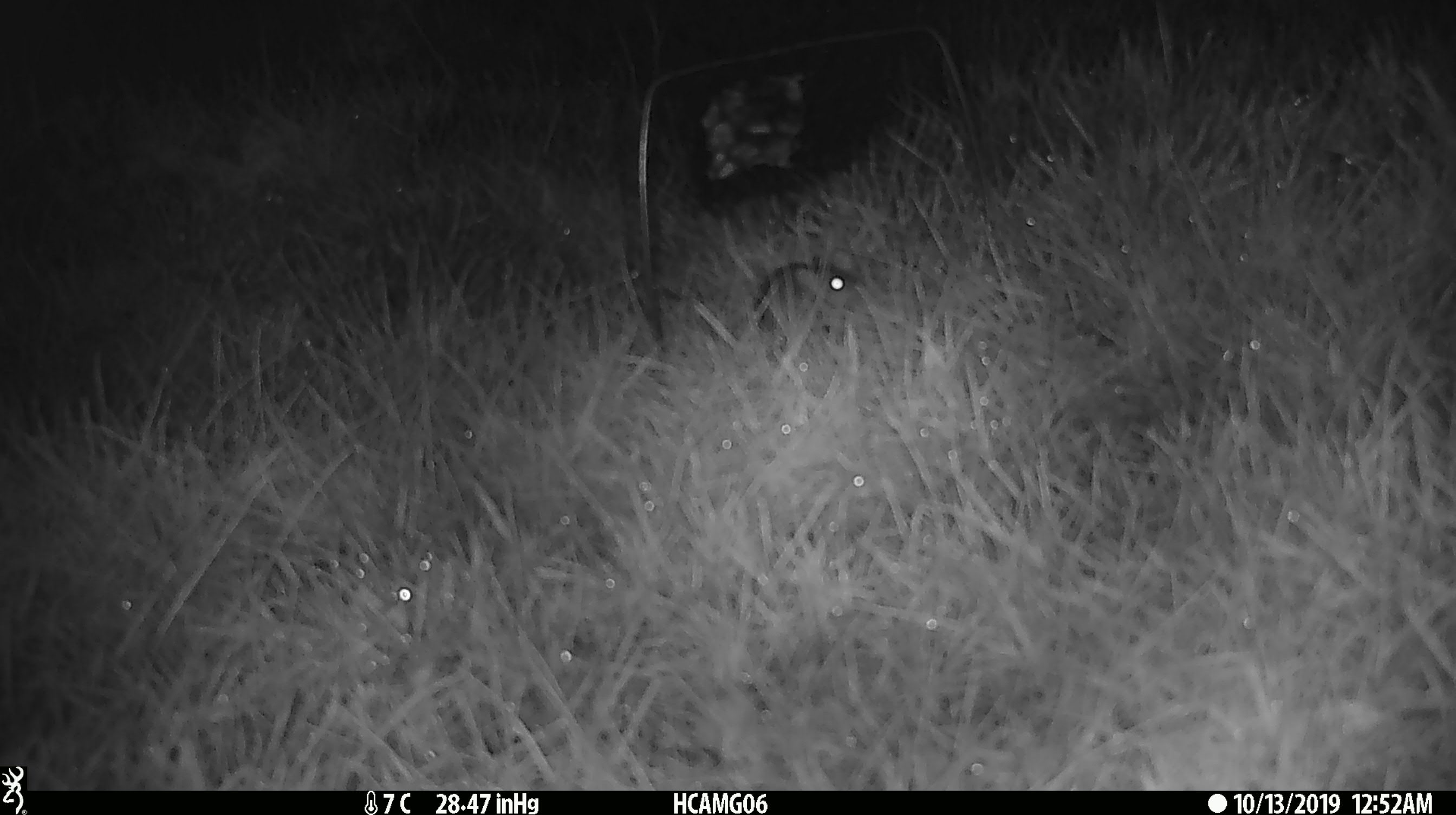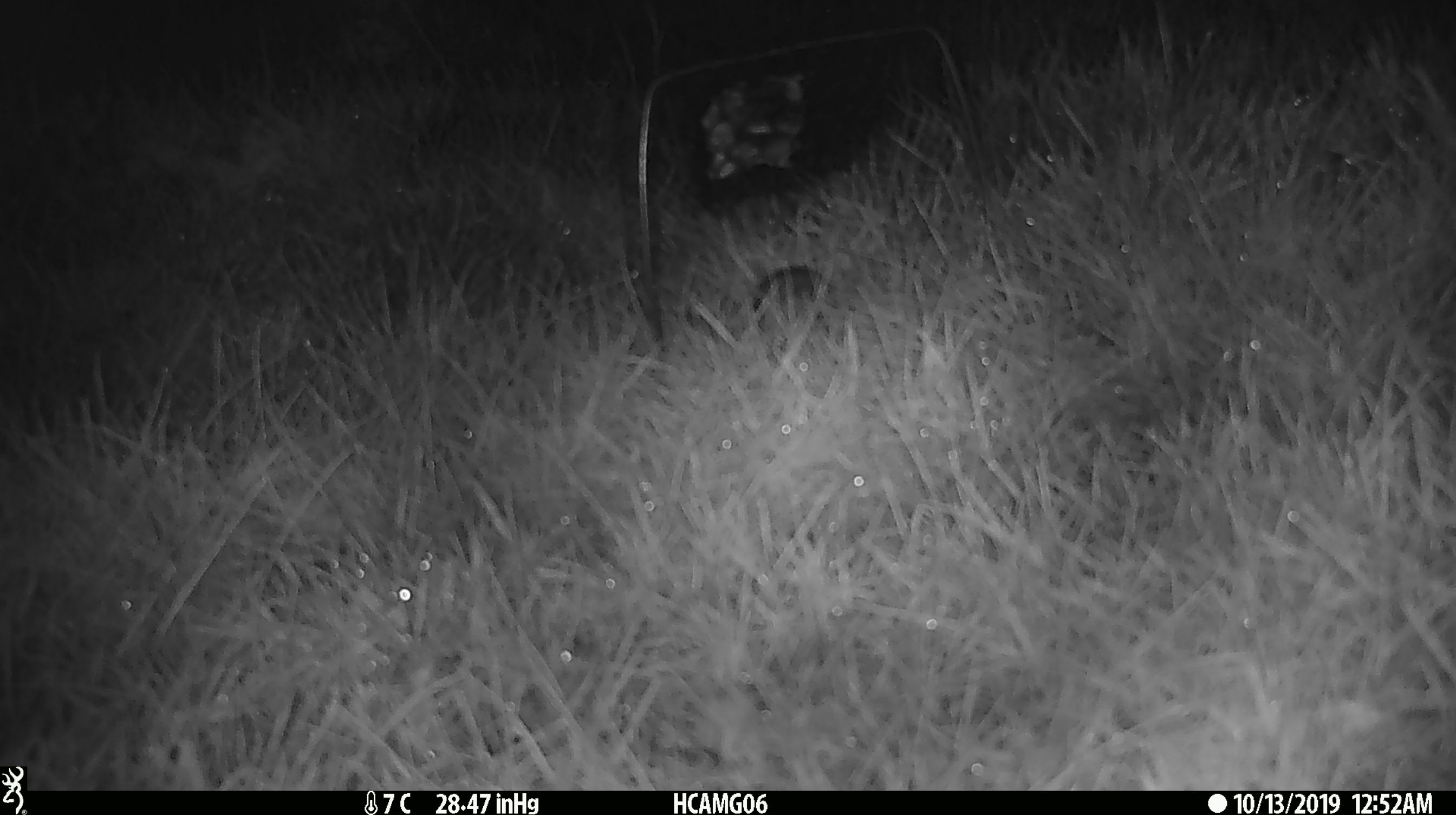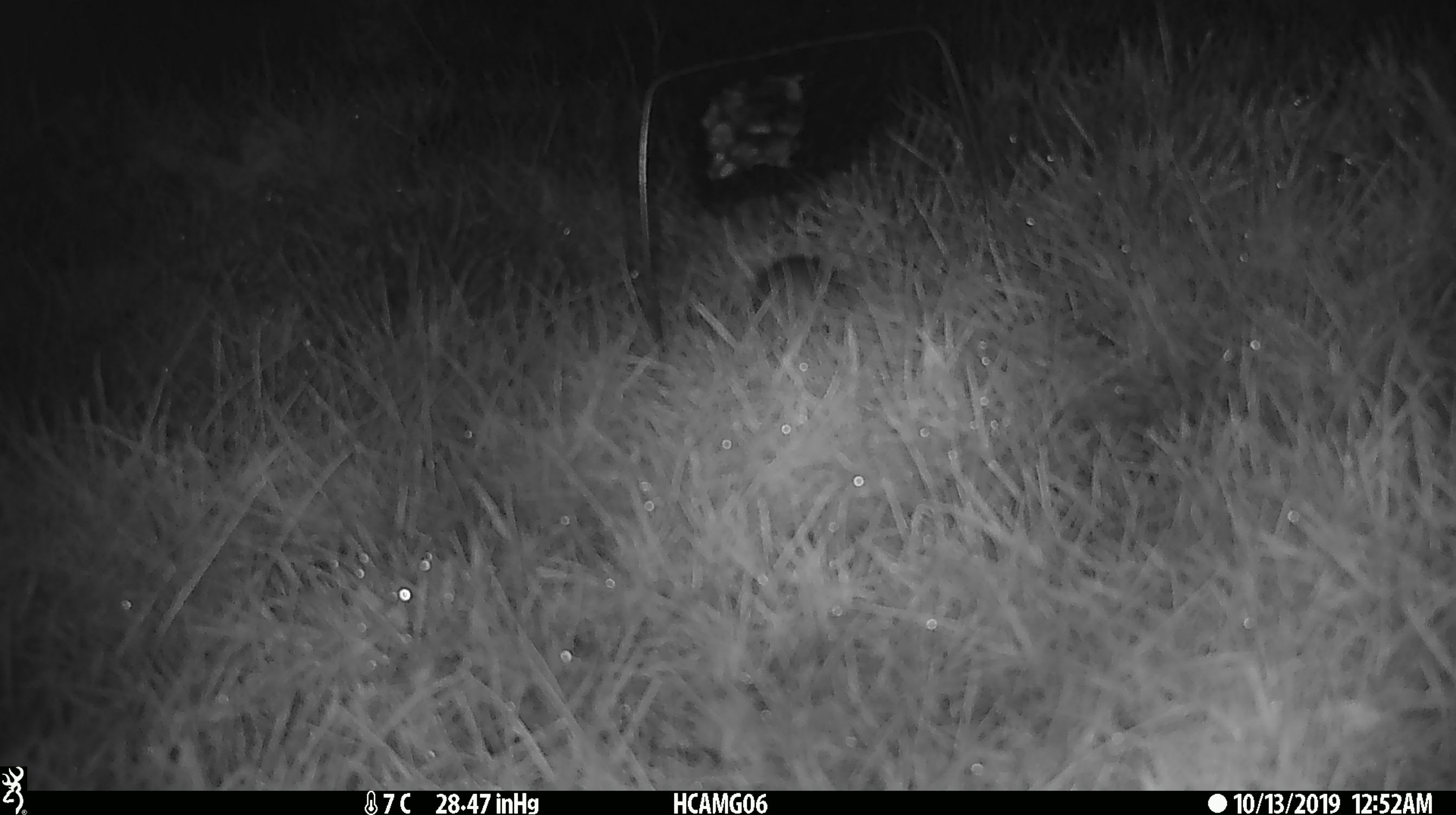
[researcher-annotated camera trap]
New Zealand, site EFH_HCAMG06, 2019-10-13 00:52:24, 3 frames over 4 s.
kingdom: Animalia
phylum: Chordata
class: Mammalia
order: Rodentia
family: Muridae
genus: Mus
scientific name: Mus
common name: mouse